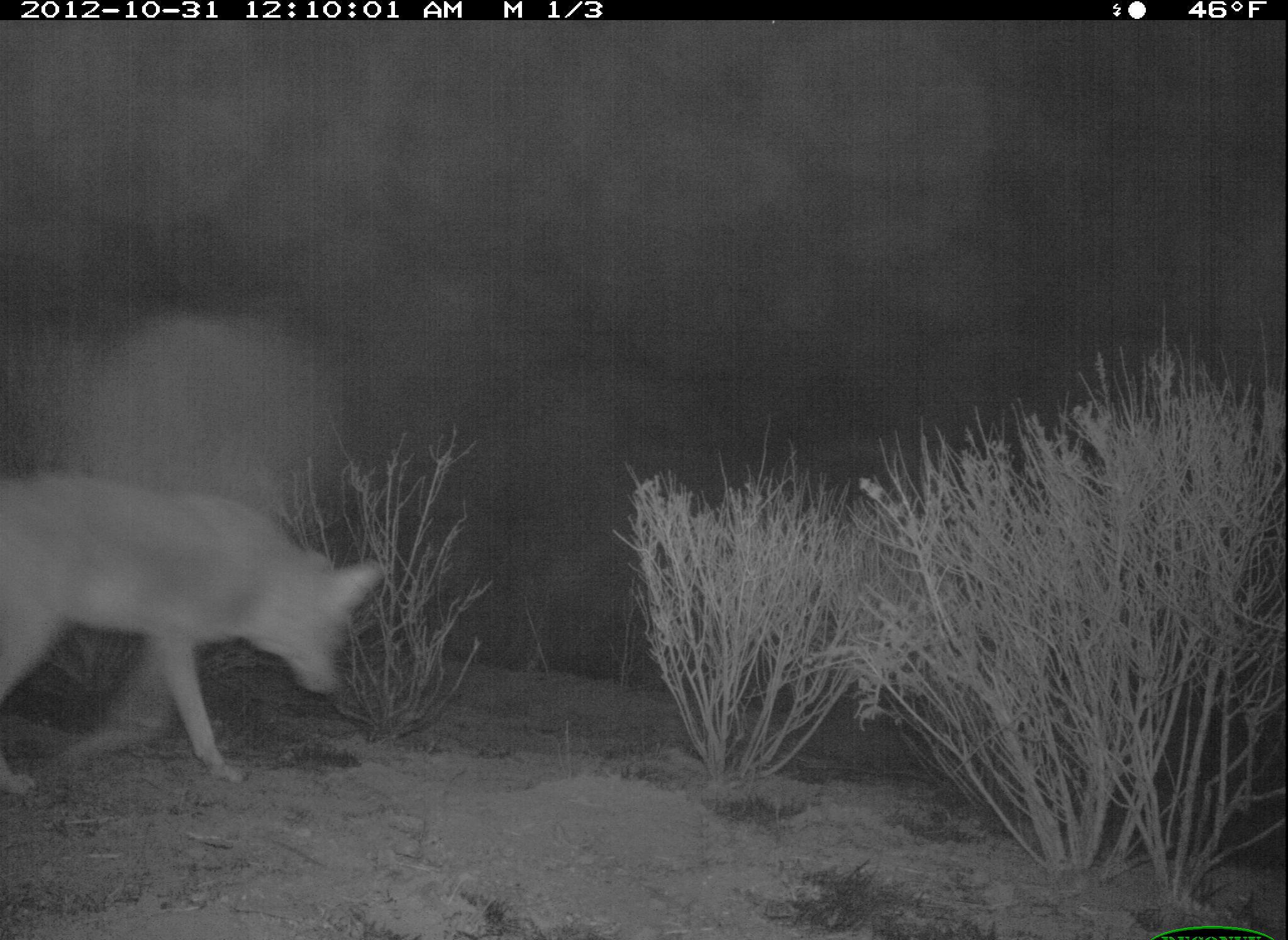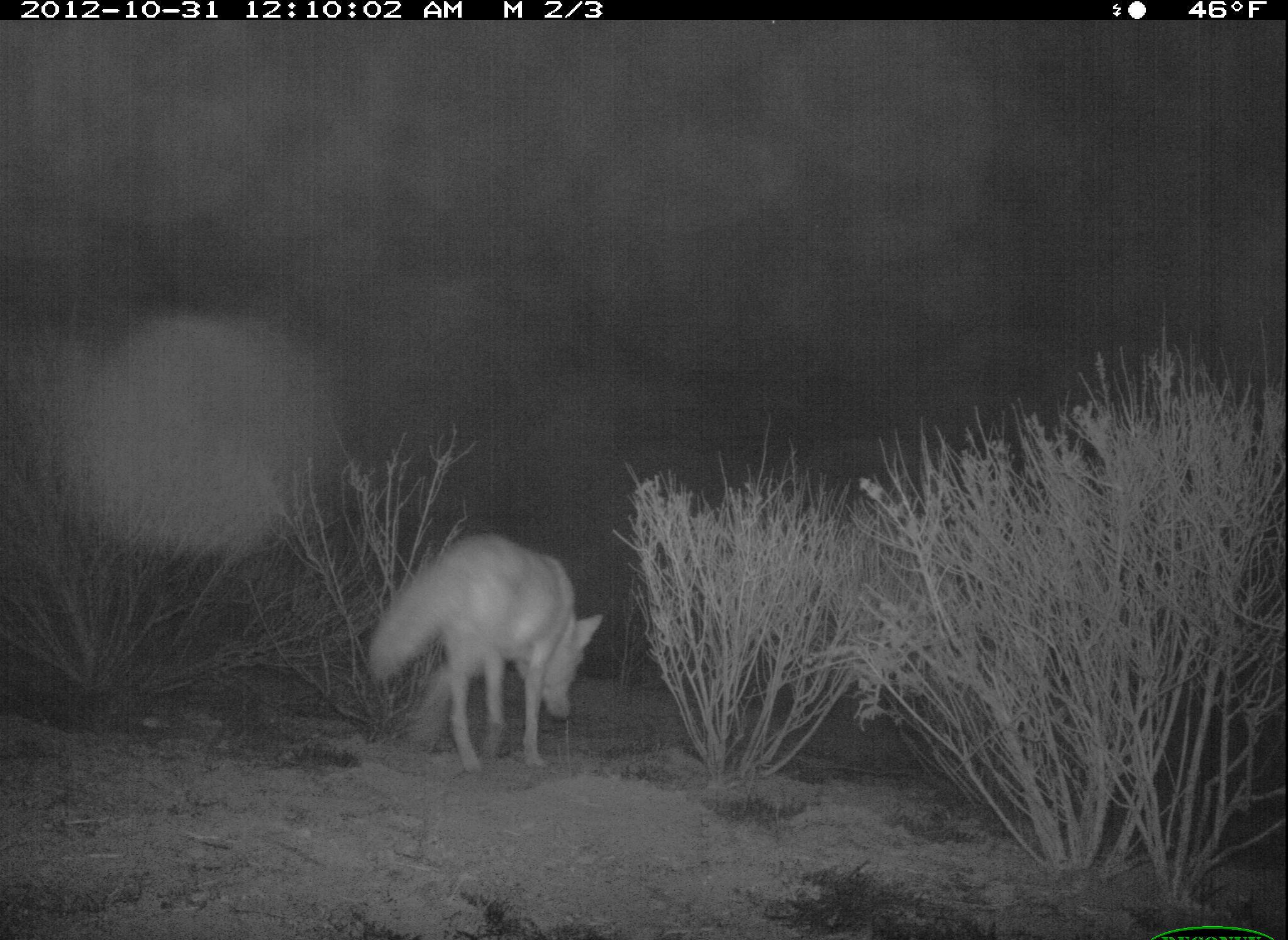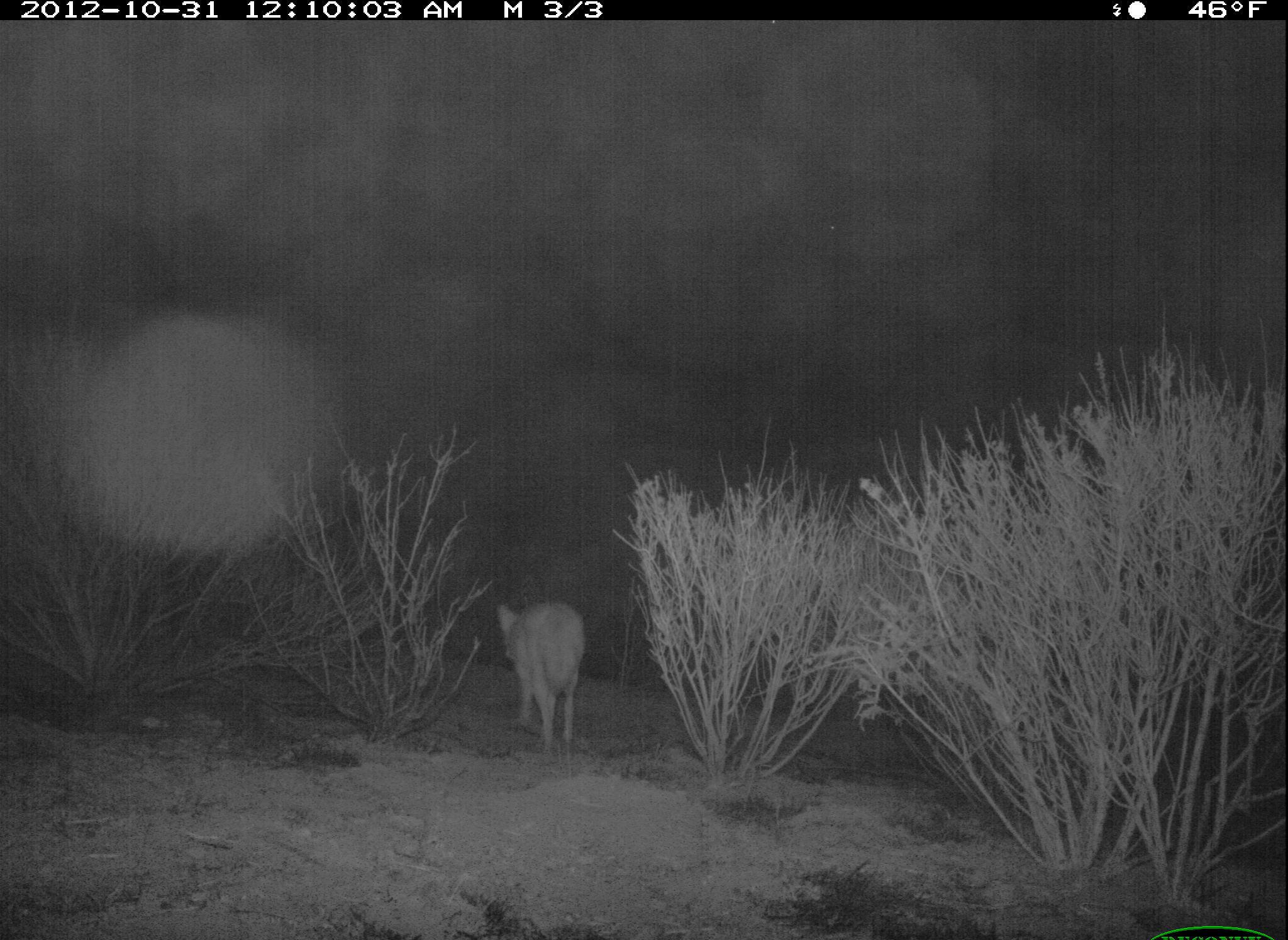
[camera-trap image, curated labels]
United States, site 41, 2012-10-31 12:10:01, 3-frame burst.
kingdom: Animalia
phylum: Chordata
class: Mammalia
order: Carnivora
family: Canidae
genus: Canis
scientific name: Canis latrans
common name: coyote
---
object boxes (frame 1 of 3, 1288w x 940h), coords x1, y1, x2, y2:
coyote: 0, 463, 397, 804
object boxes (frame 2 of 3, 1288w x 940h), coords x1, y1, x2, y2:
coyote: 364, 533, 602, 777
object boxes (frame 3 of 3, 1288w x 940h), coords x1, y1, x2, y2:
coyote: 497, 599, 588, 759